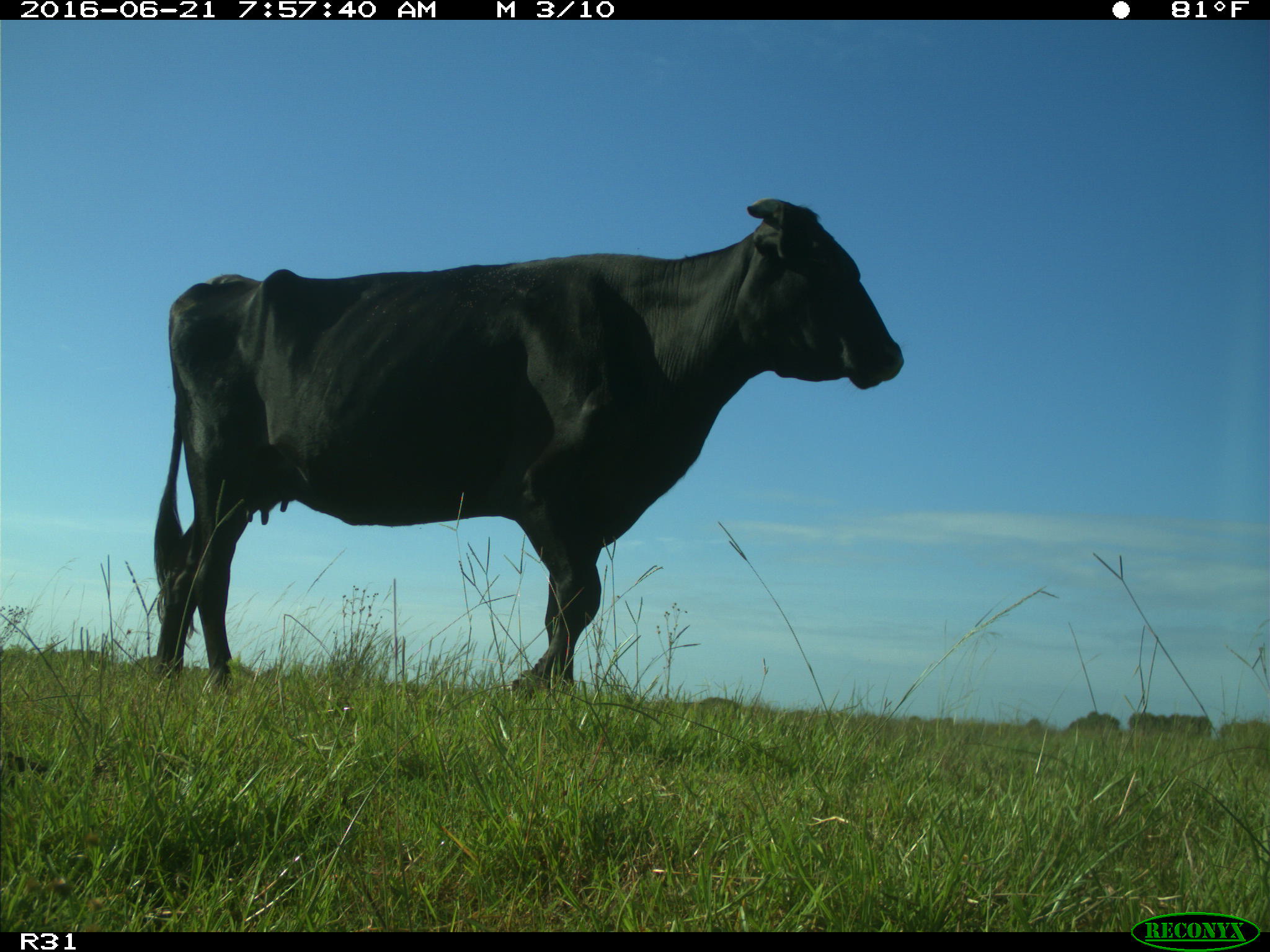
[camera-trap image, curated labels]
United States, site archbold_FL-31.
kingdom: Animalia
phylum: Chordata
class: Mammalia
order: Artiodactyla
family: Bovidae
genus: Bos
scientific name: Bos taurus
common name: domestic cow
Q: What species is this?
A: Bos taurus (domestic cow).